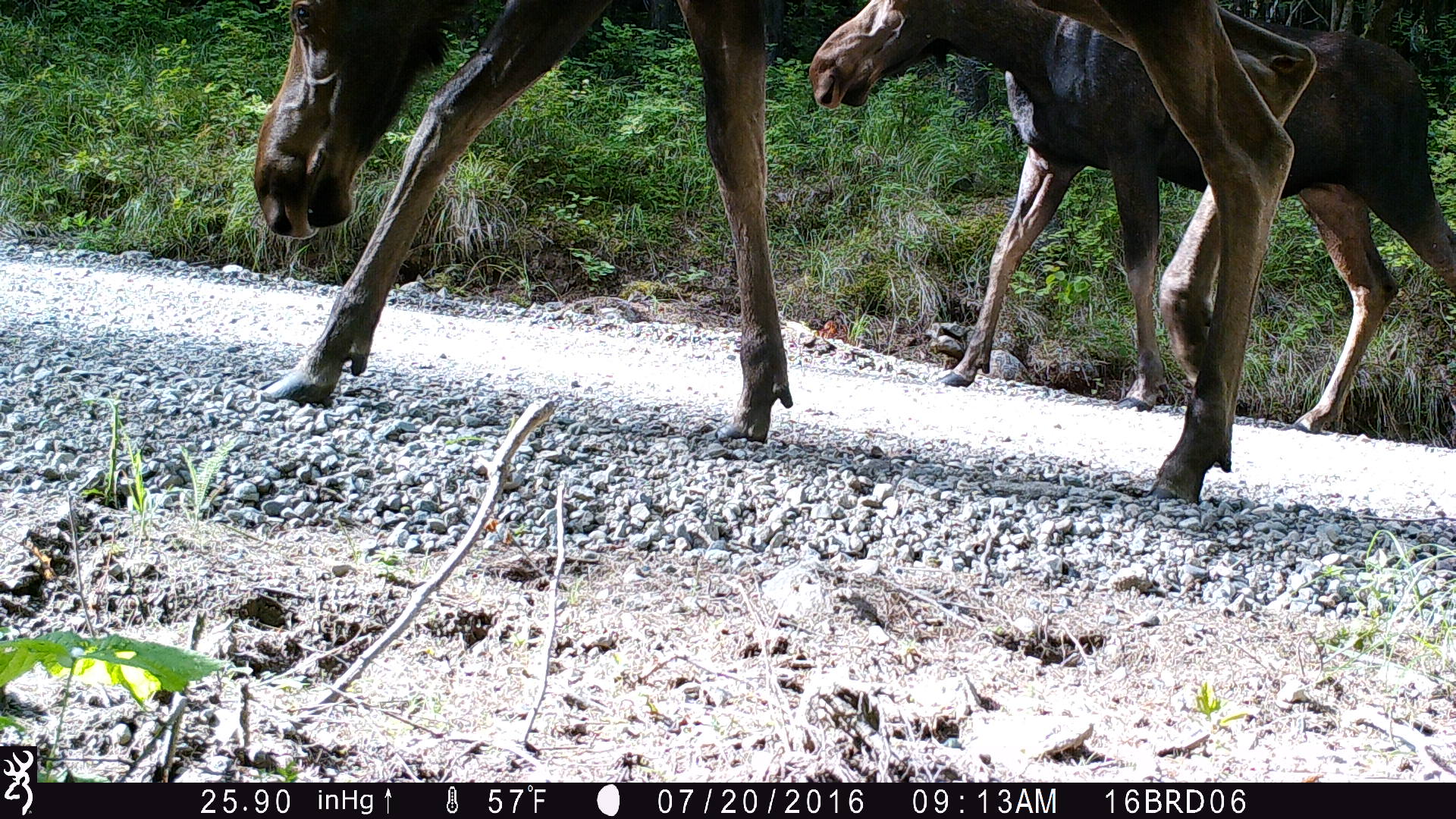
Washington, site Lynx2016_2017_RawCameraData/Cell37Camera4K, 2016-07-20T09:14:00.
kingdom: Animalia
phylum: Chordata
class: Mammalia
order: Artiodactyla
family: Cervidae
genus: Alces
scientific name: Alces alces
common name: moose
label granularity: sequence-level